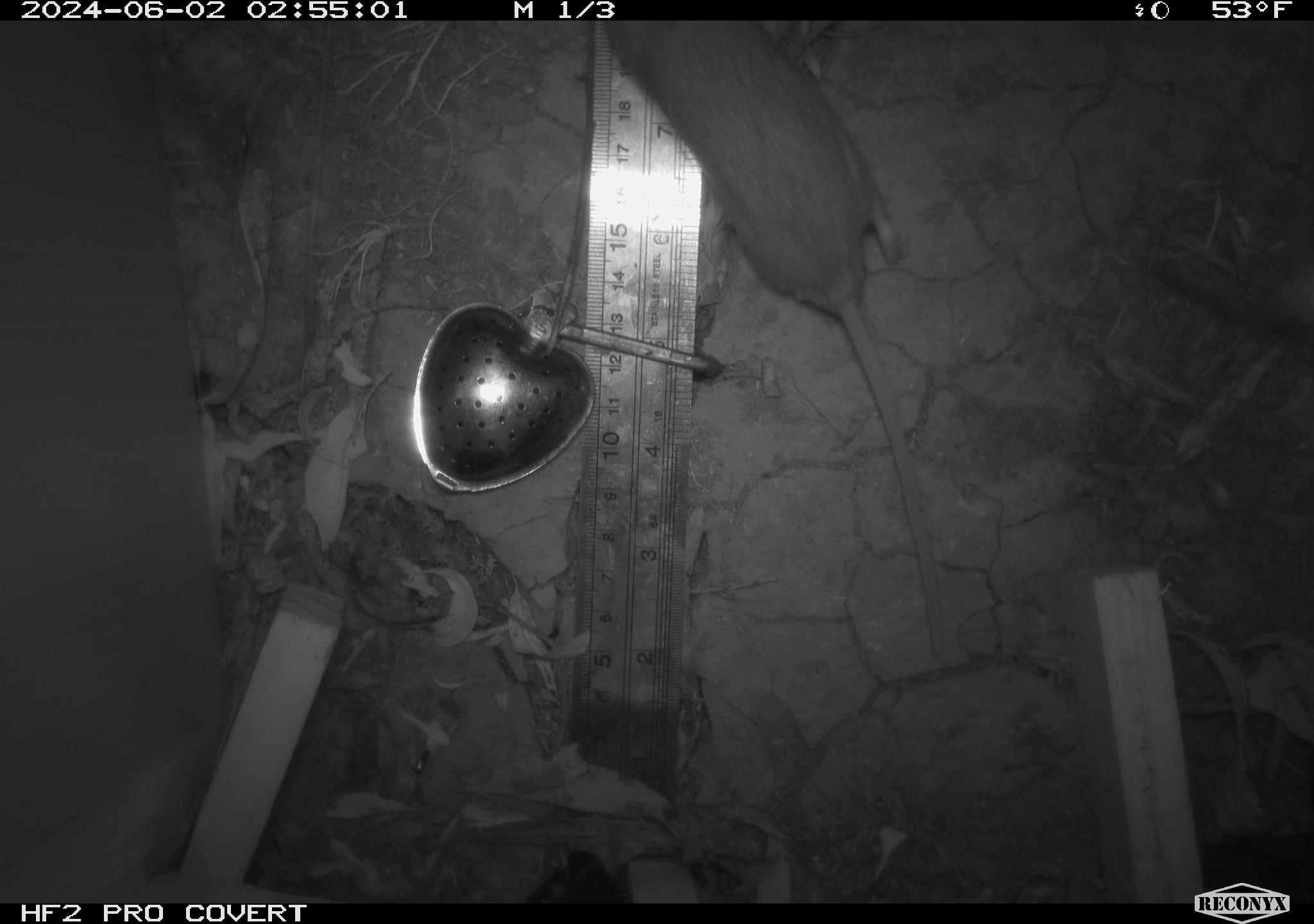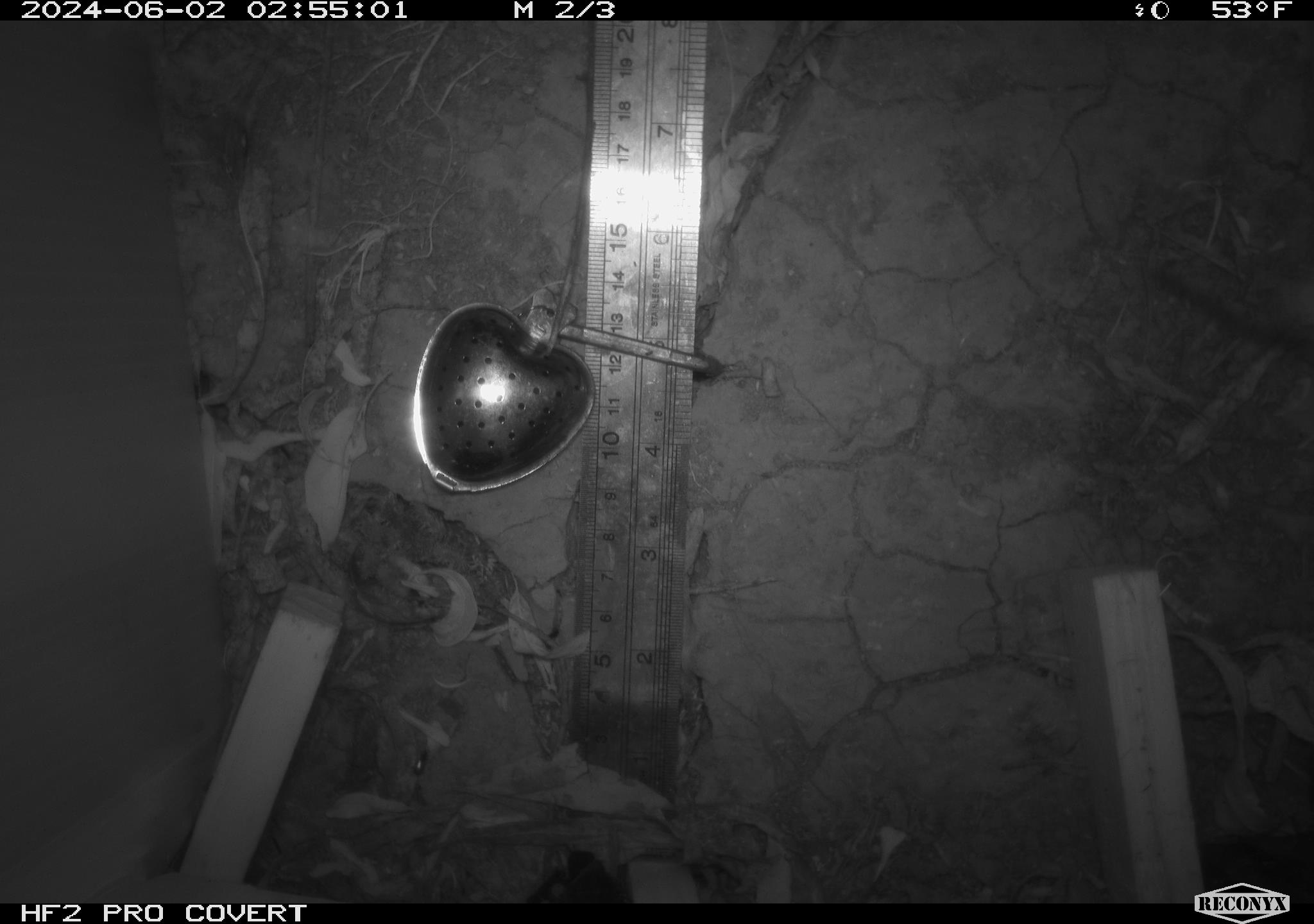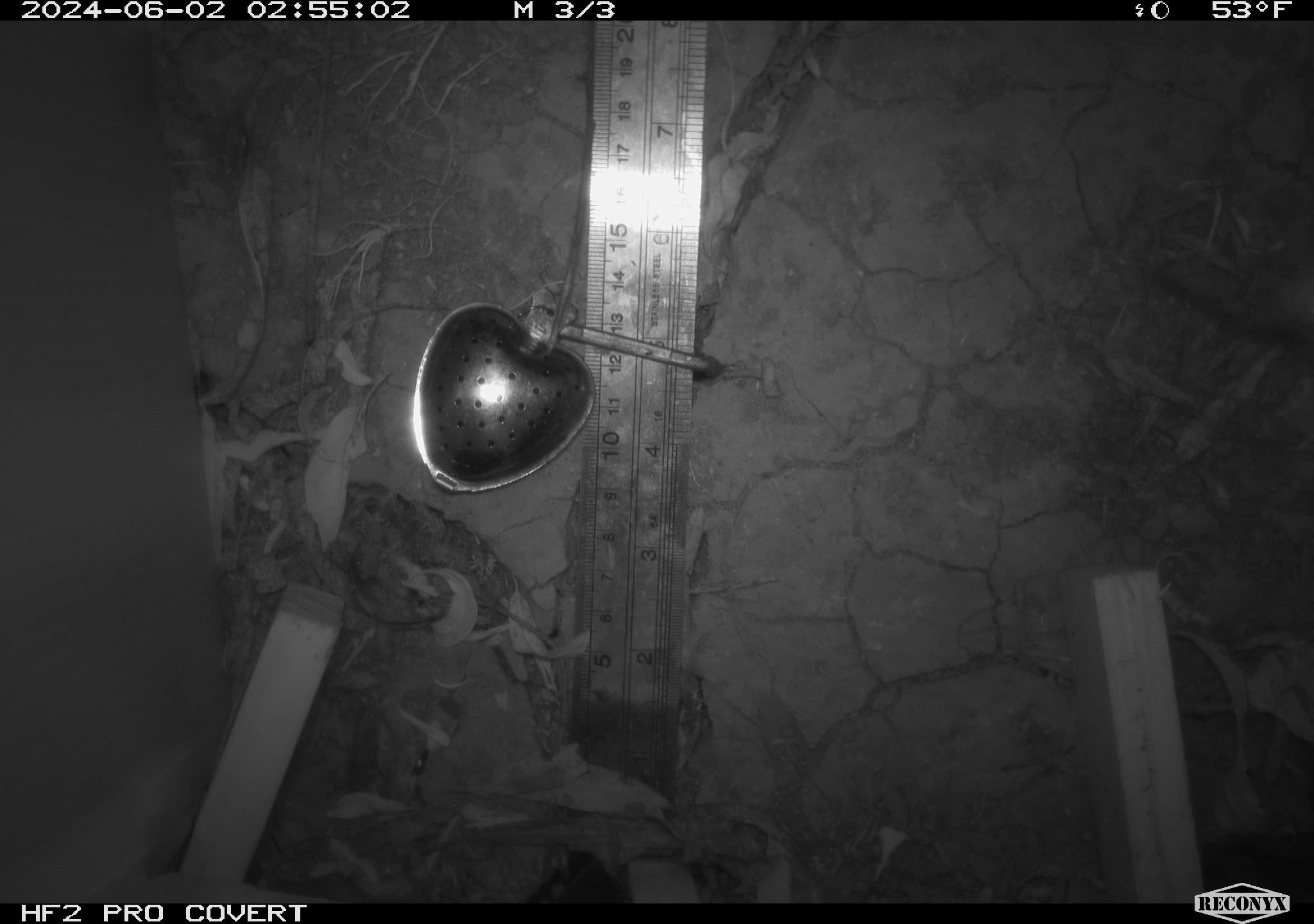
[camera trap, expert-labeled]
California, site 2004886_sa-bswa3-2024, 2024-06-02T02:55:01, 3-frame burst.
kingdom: Animalia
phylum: Chordata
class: Mammalia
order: Rodentia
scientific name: Rodentia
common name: mouse species